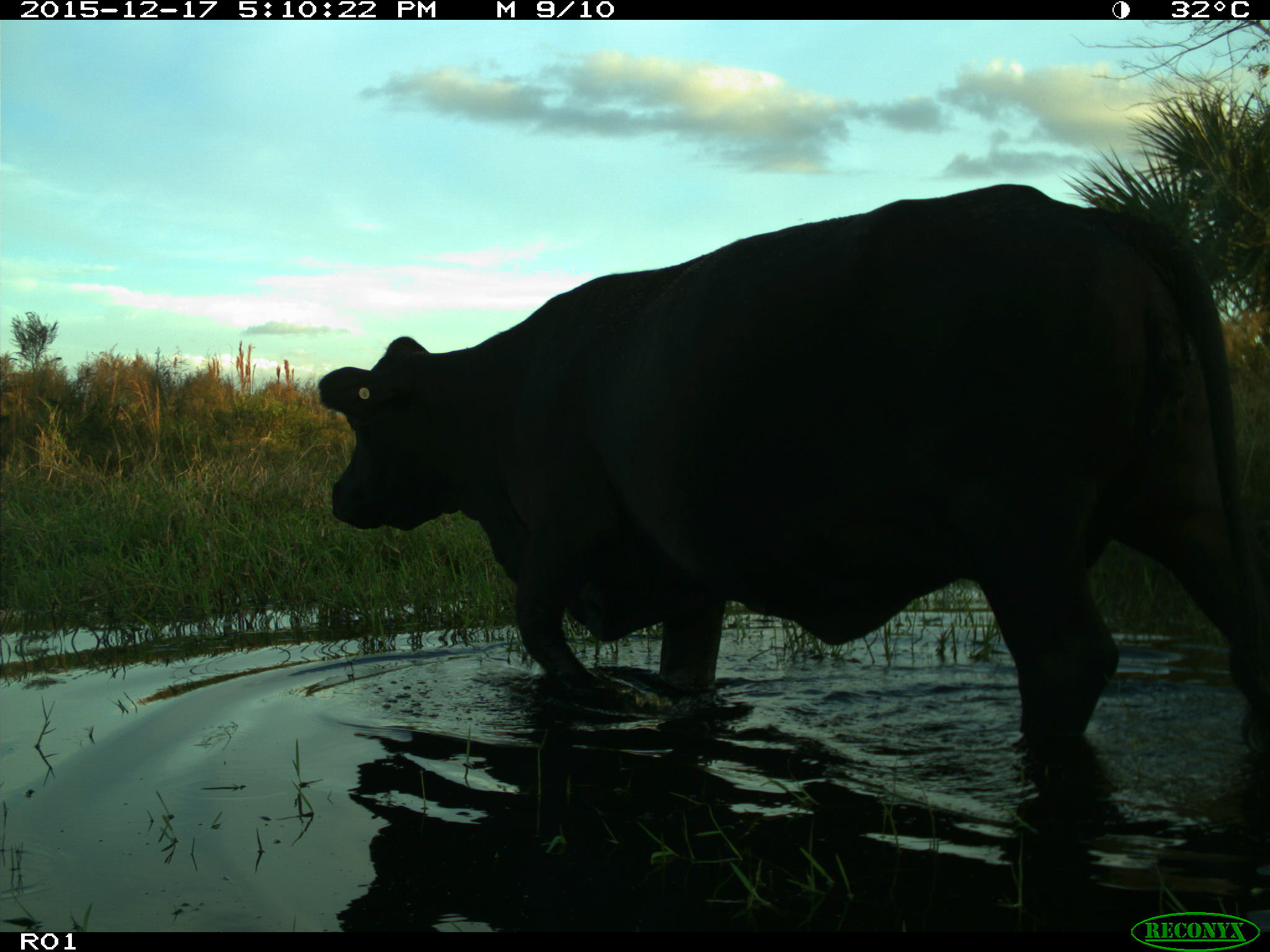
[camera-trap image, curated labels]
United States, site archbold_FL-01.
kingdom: Animalia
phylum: Chordata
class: Mammalia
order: Artiodactyla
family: Bovidae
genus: Bos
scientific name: Bos taurus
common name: domestic cow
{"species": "Bos taurus (domestic cow)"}